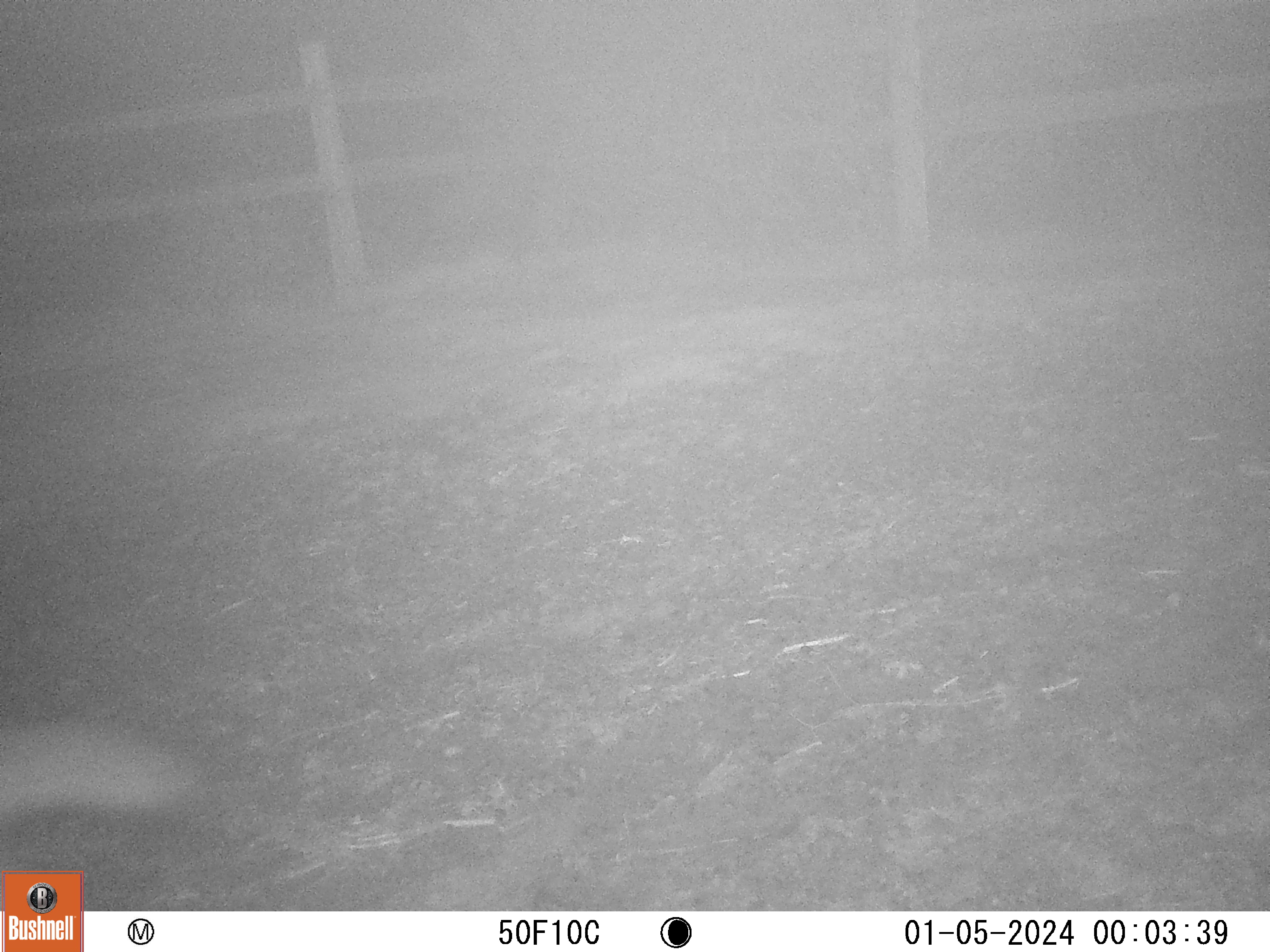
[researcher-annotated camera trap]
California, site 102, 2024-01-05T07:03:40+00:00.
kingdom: Animalia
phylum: Chordata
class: Mammalia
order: Carnivora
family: Canidae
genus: Urocyon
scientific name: Urocyon cinereoargenteus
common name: gray fox